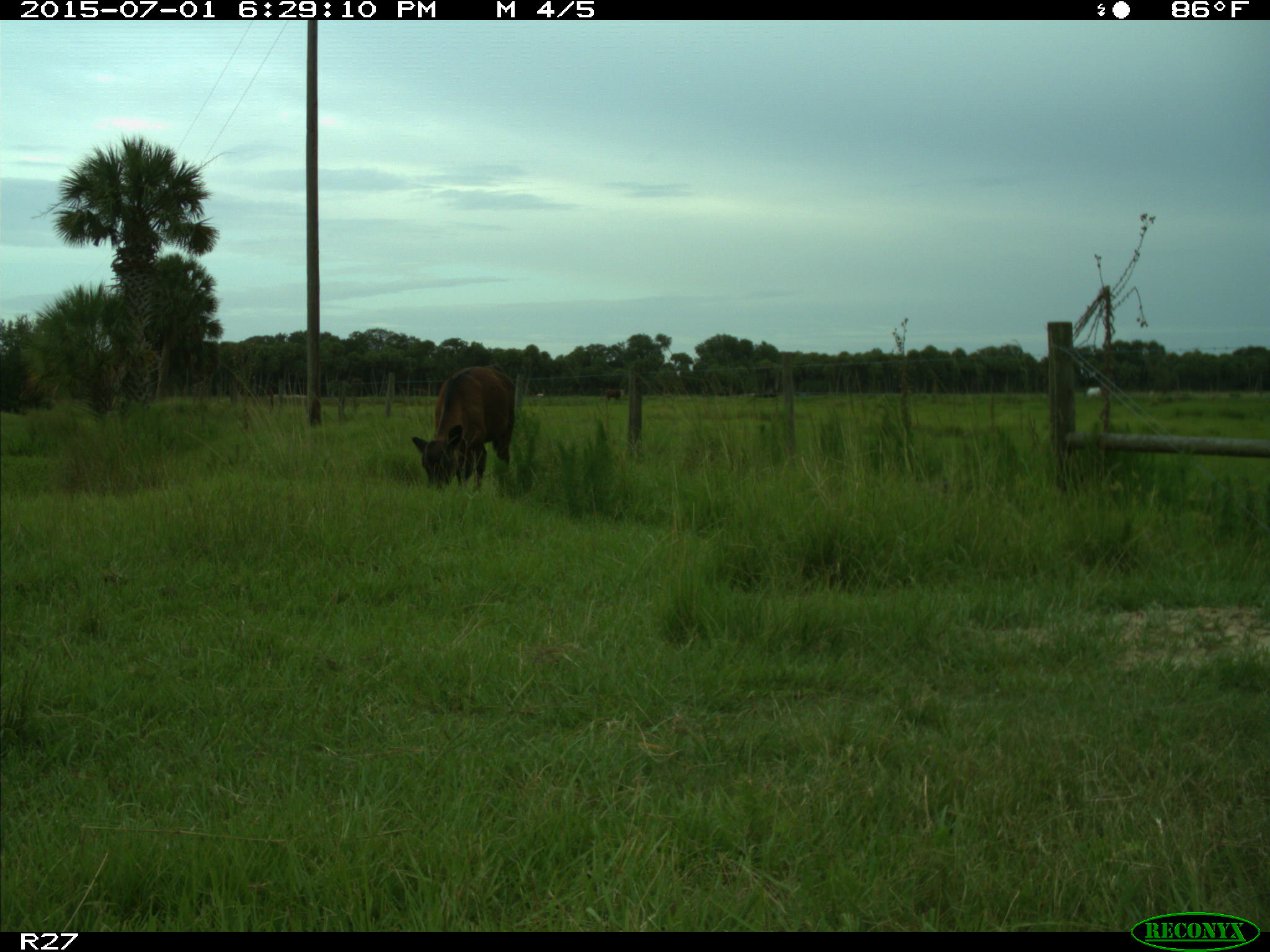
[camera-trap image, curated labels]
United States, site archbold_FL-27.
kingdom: Animalia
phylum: Chordata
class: Mammalia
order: Artiodactyla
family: Bovidae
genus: Bos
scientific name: Bos taurus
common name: domestic cow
Bos taurus (domestic cow).